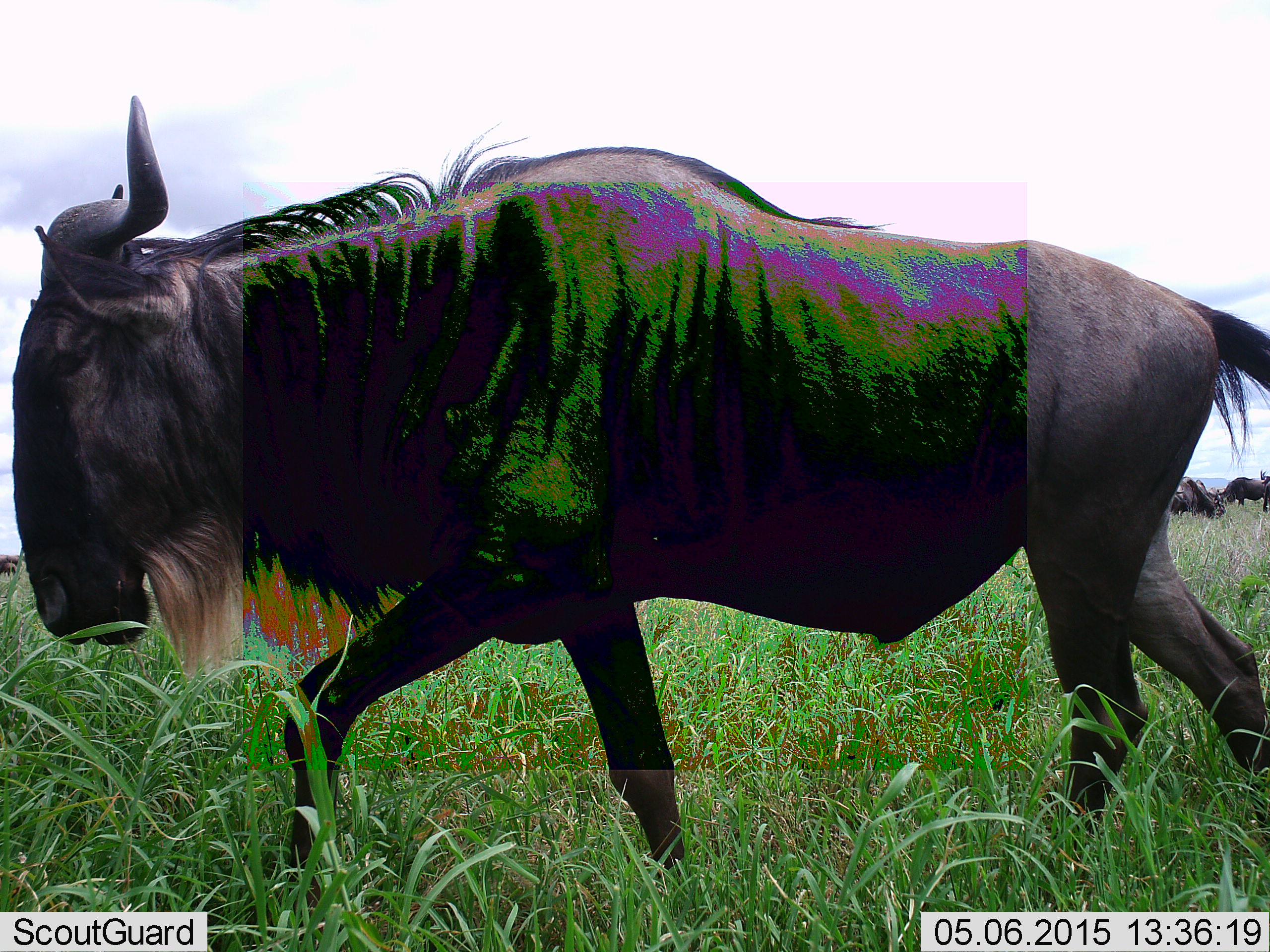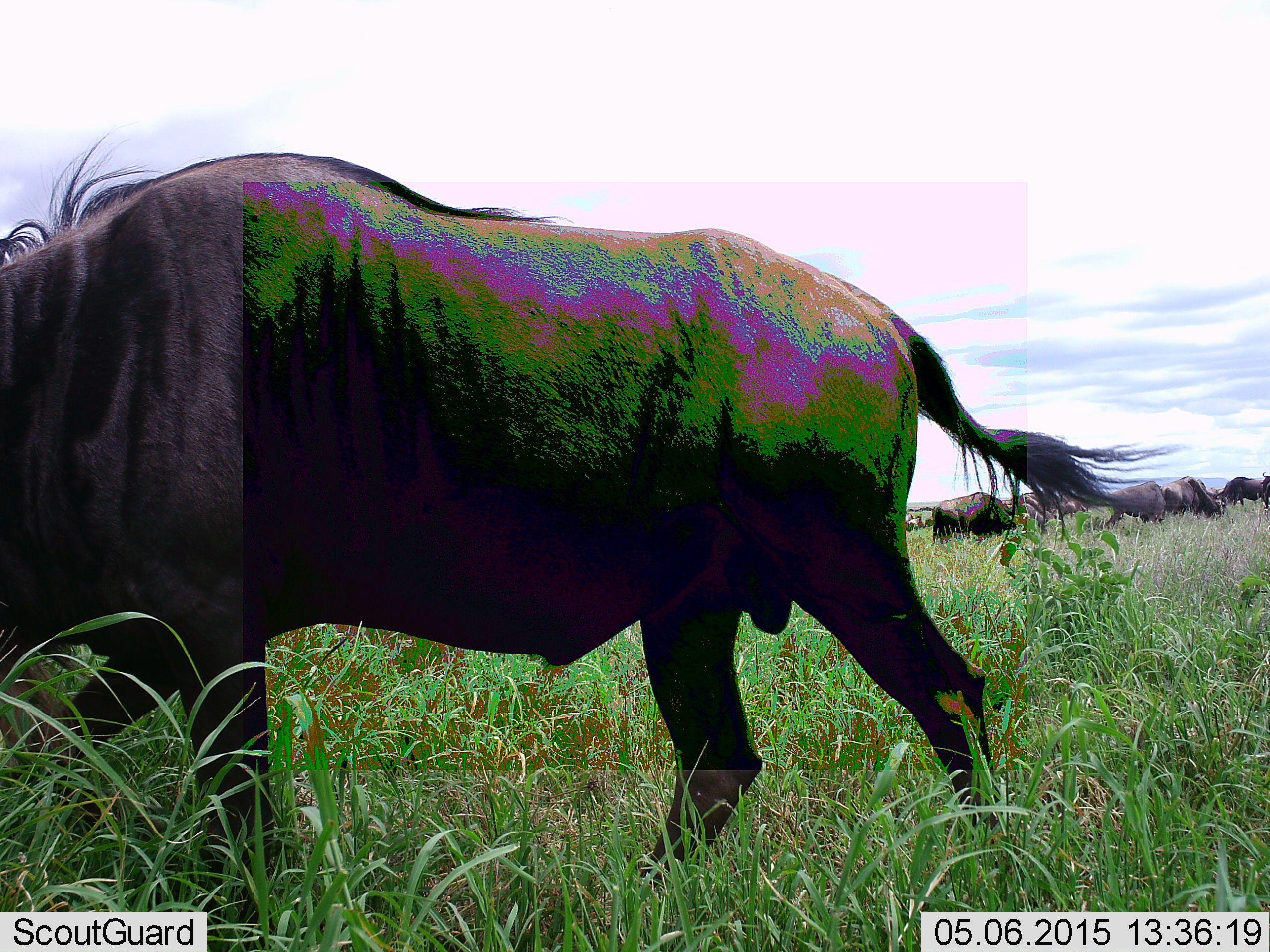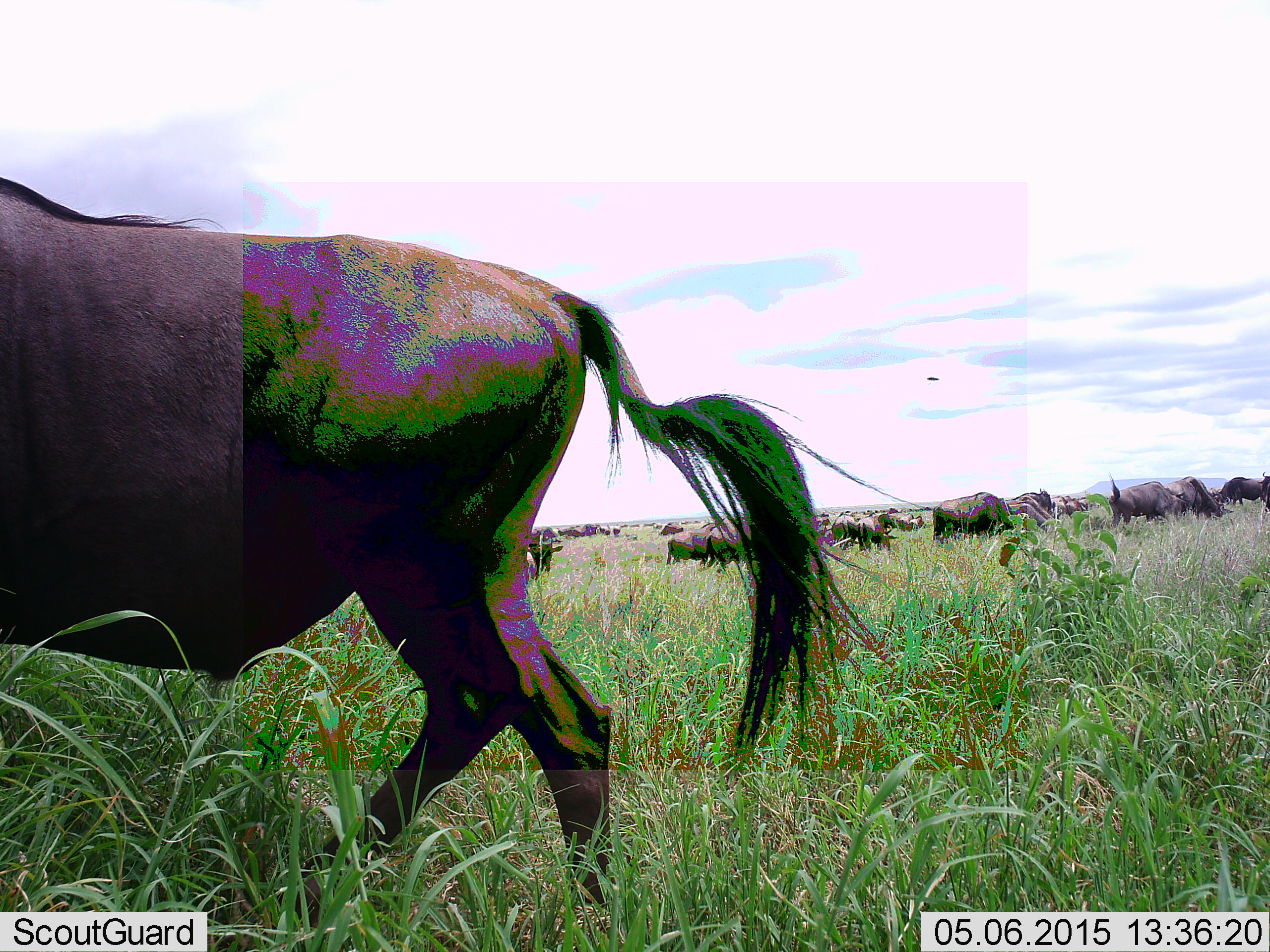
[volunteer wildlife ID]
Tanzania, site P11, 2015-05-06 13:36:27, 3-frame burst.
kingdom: Animalia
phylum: Chordata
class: Mammalia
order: Artiodactyla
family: Bovidae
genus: Connochaetes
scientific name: Connochaetes taurinus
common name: blue wildebeest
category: wildebeest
Wildebeest (blue wildebeest) (Connochaetes taurinus), count 6. Behavior (volunteer vote fractions): standing 40%, resting 0%, moving 60%, interacting 0%. Young present (vote fraction): 0%. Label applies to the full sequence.